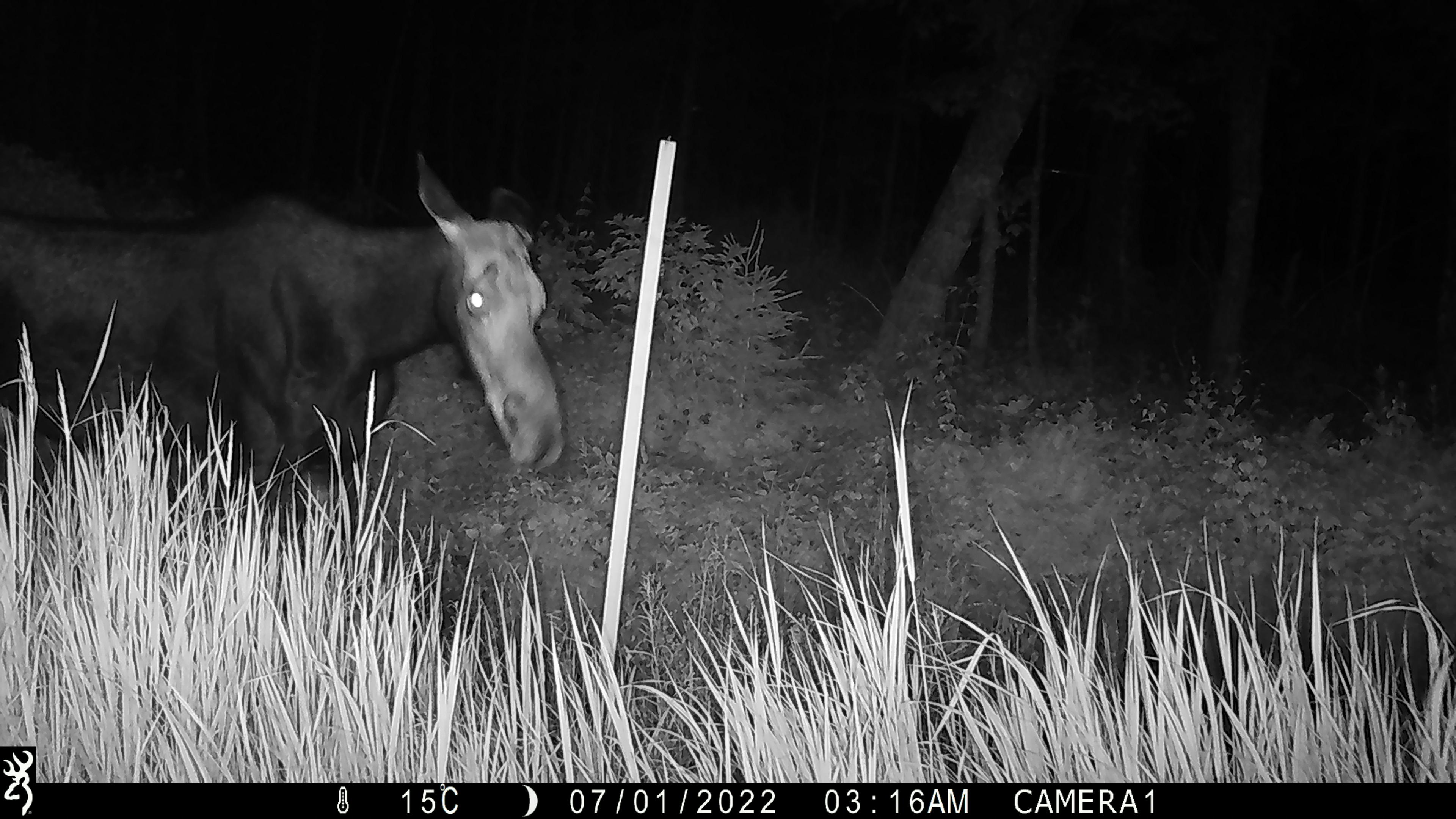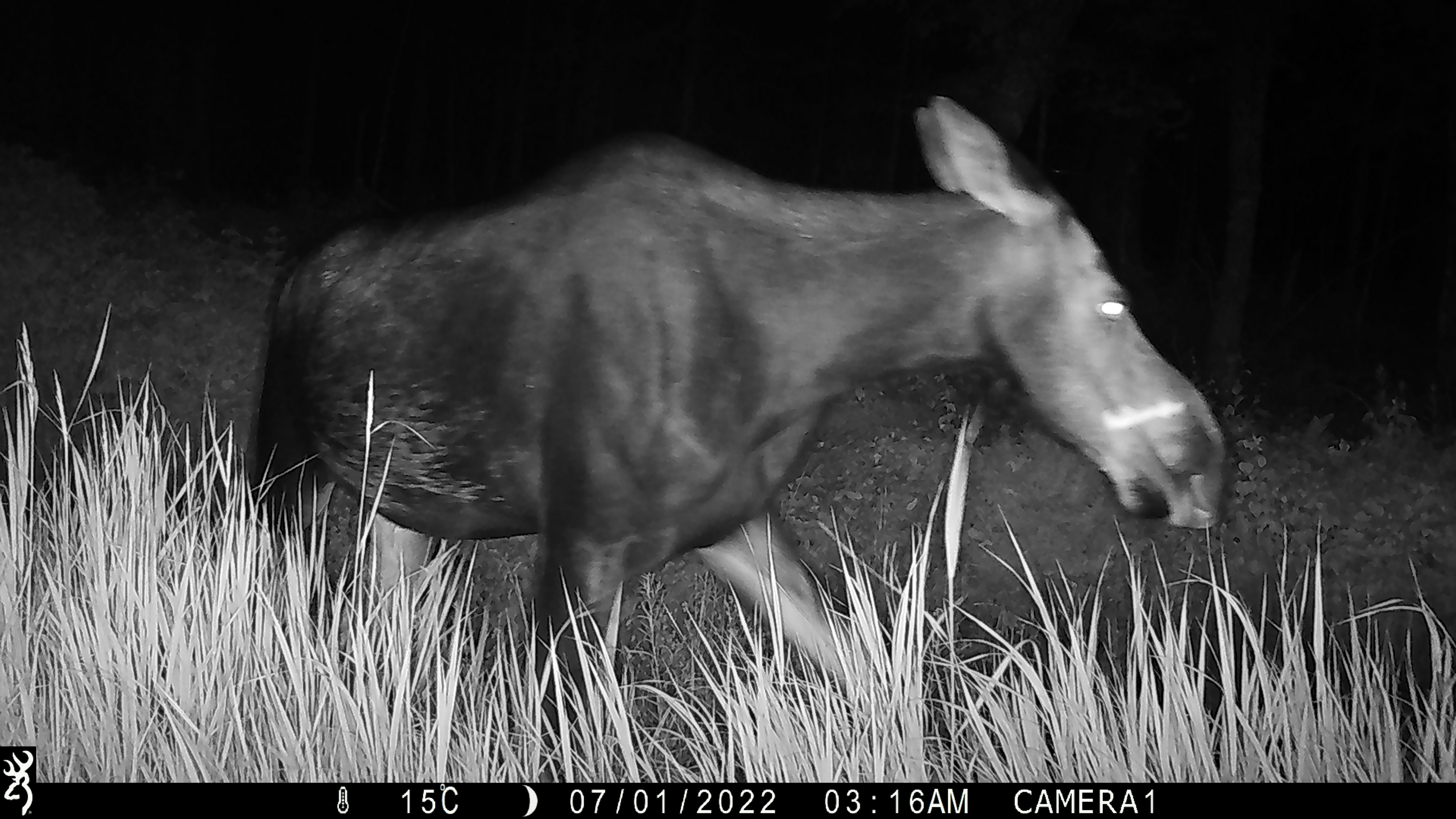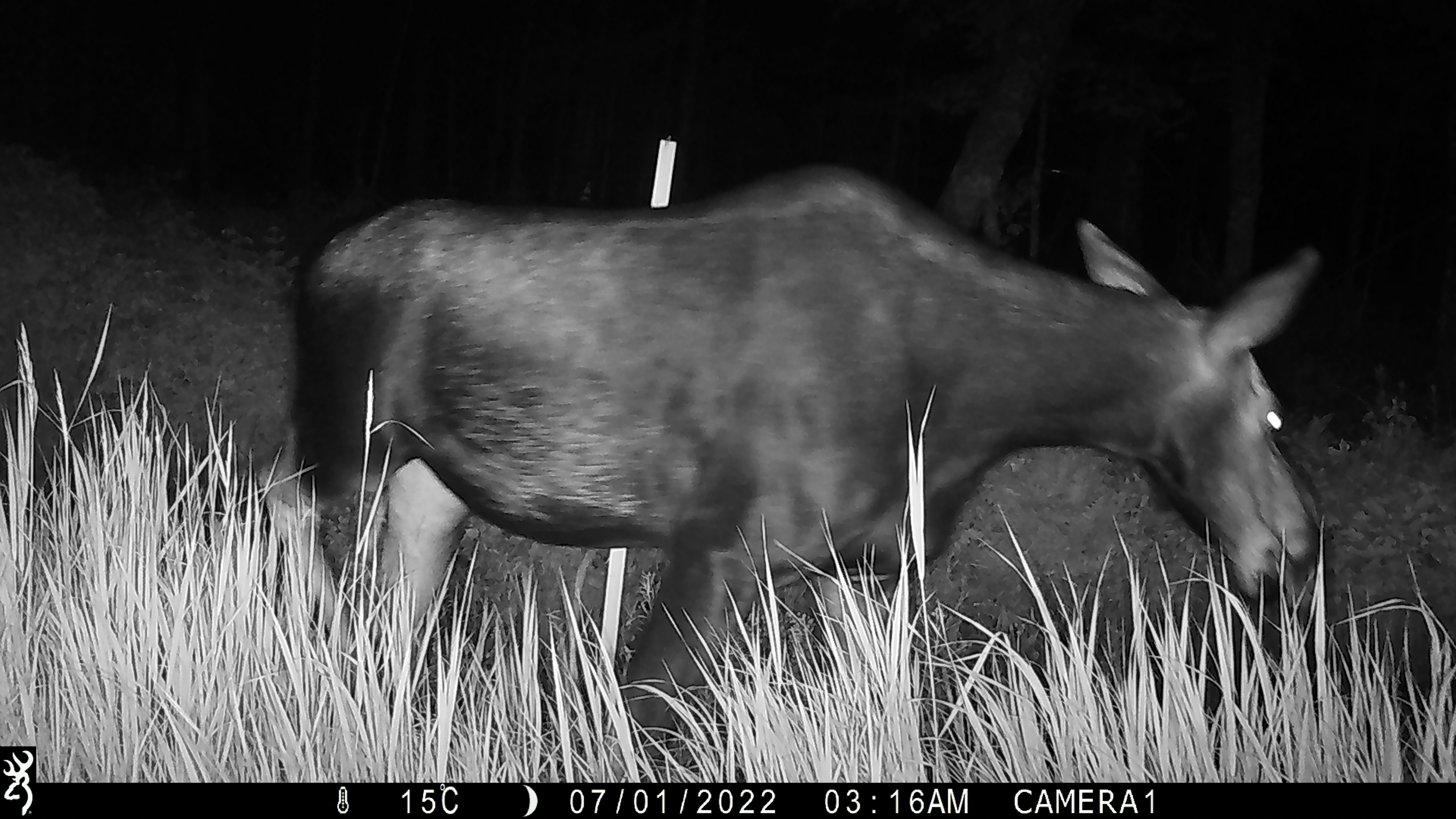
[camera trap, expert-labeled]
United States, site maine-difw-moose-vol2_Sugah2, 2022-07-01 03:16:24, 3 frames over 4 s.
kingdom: Animalia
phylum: Chordata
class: Mammalia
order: Artiodactyla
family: Cervidae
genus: Alces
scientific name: Alces alces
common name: moose